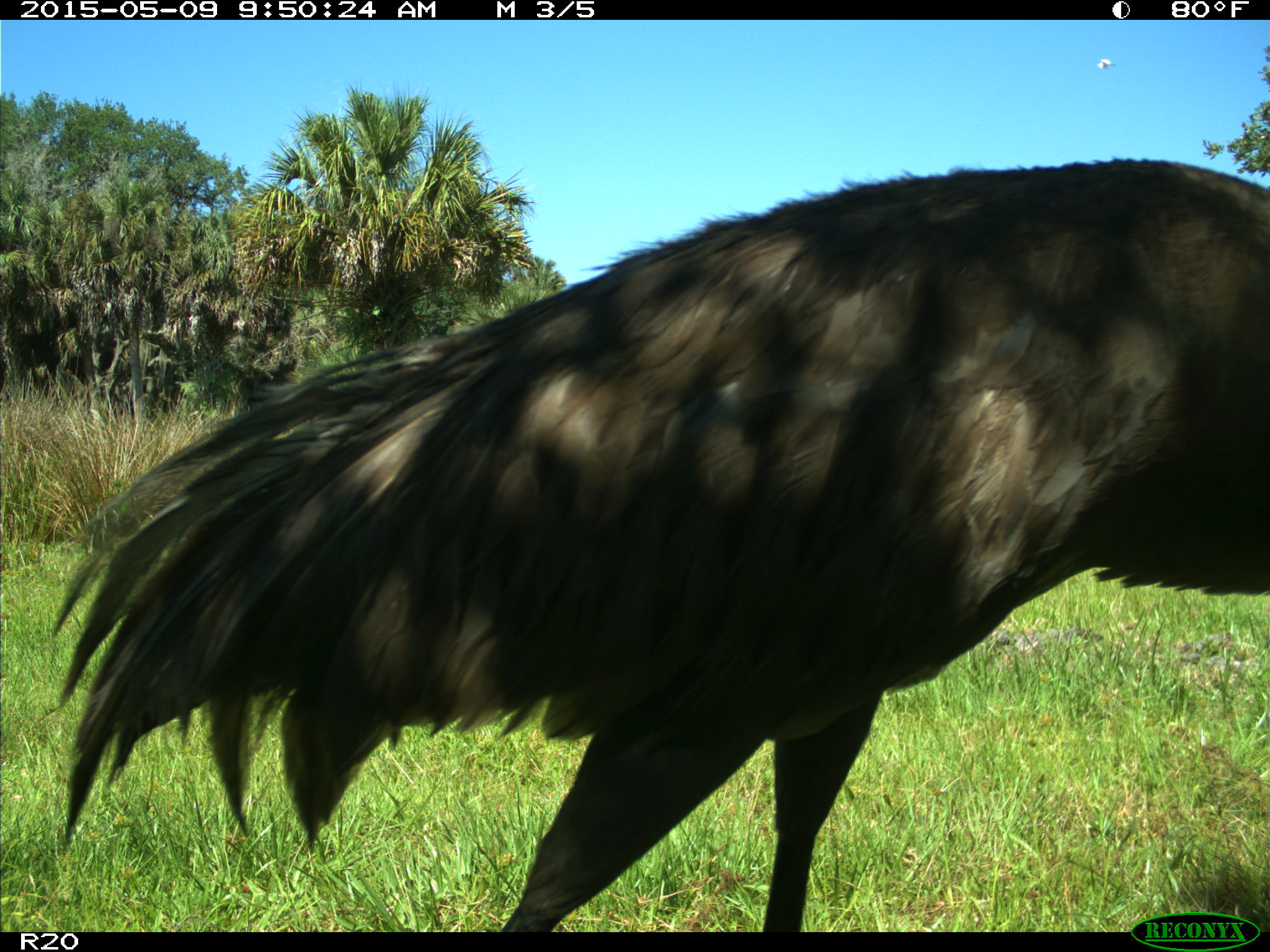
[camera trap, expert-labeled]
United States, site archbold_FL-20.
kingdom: Animalia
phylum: Chordata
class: Aves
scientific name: Aves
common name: birds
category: unidentified bird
Unidentified bird (birds) (Aves).